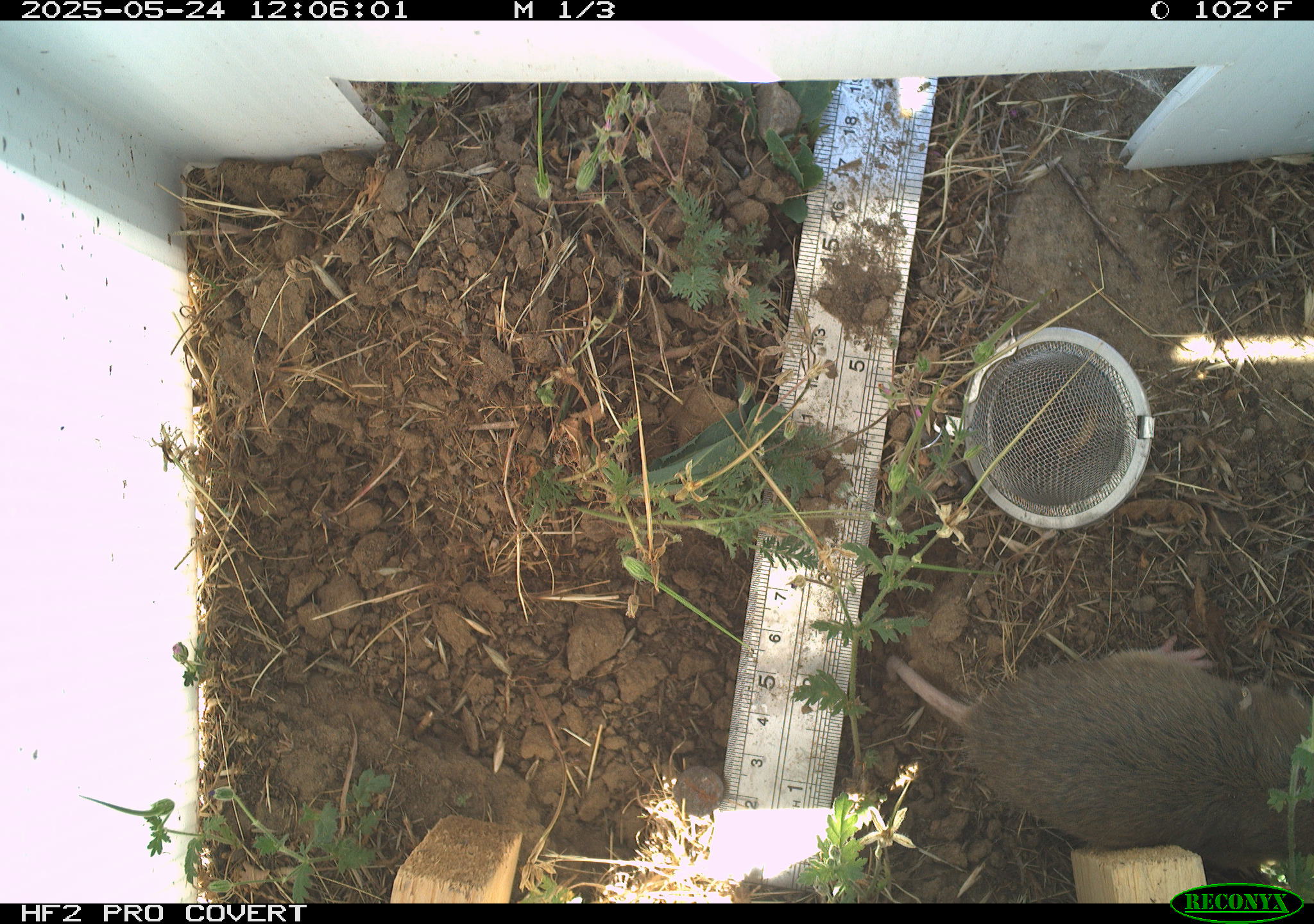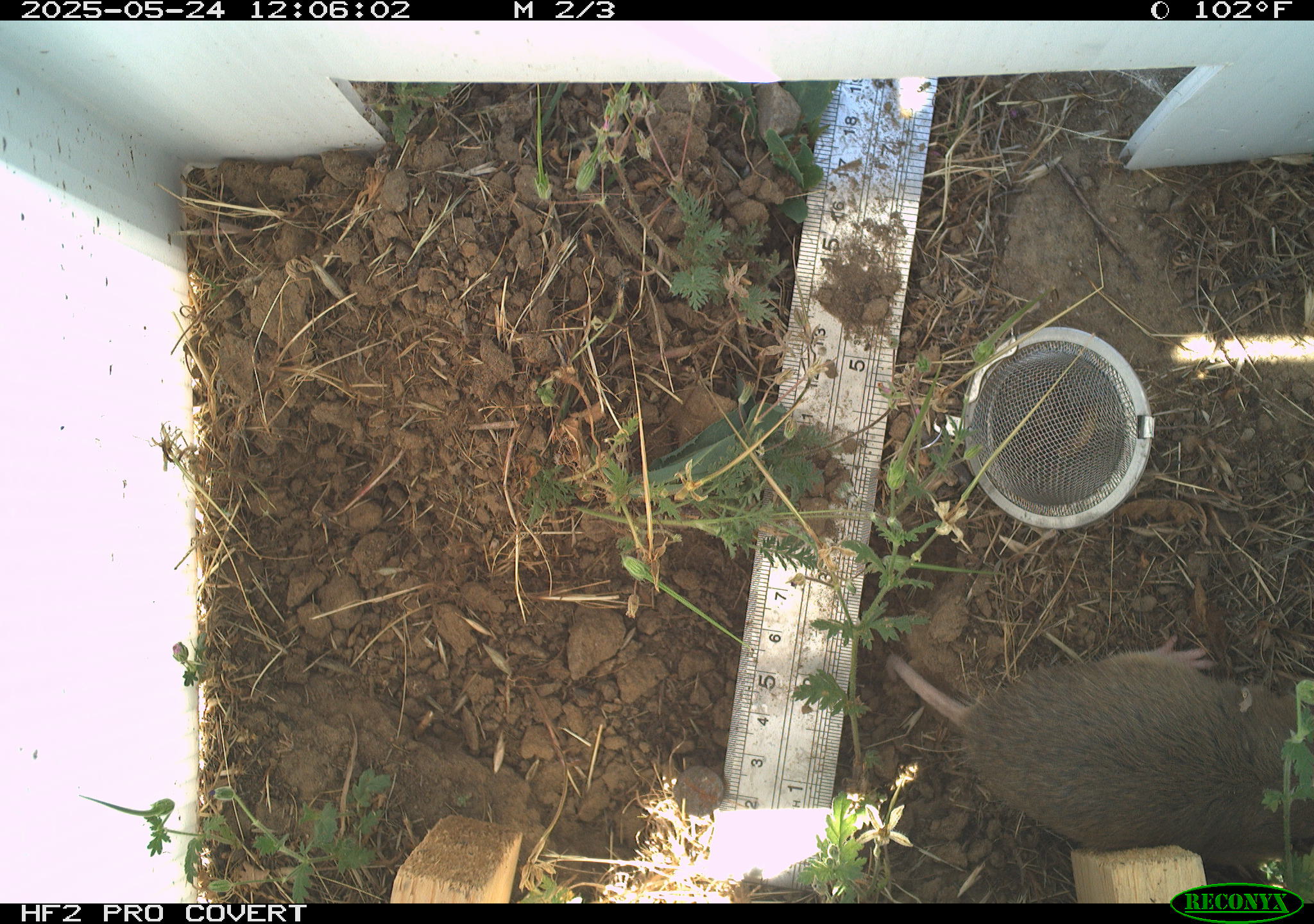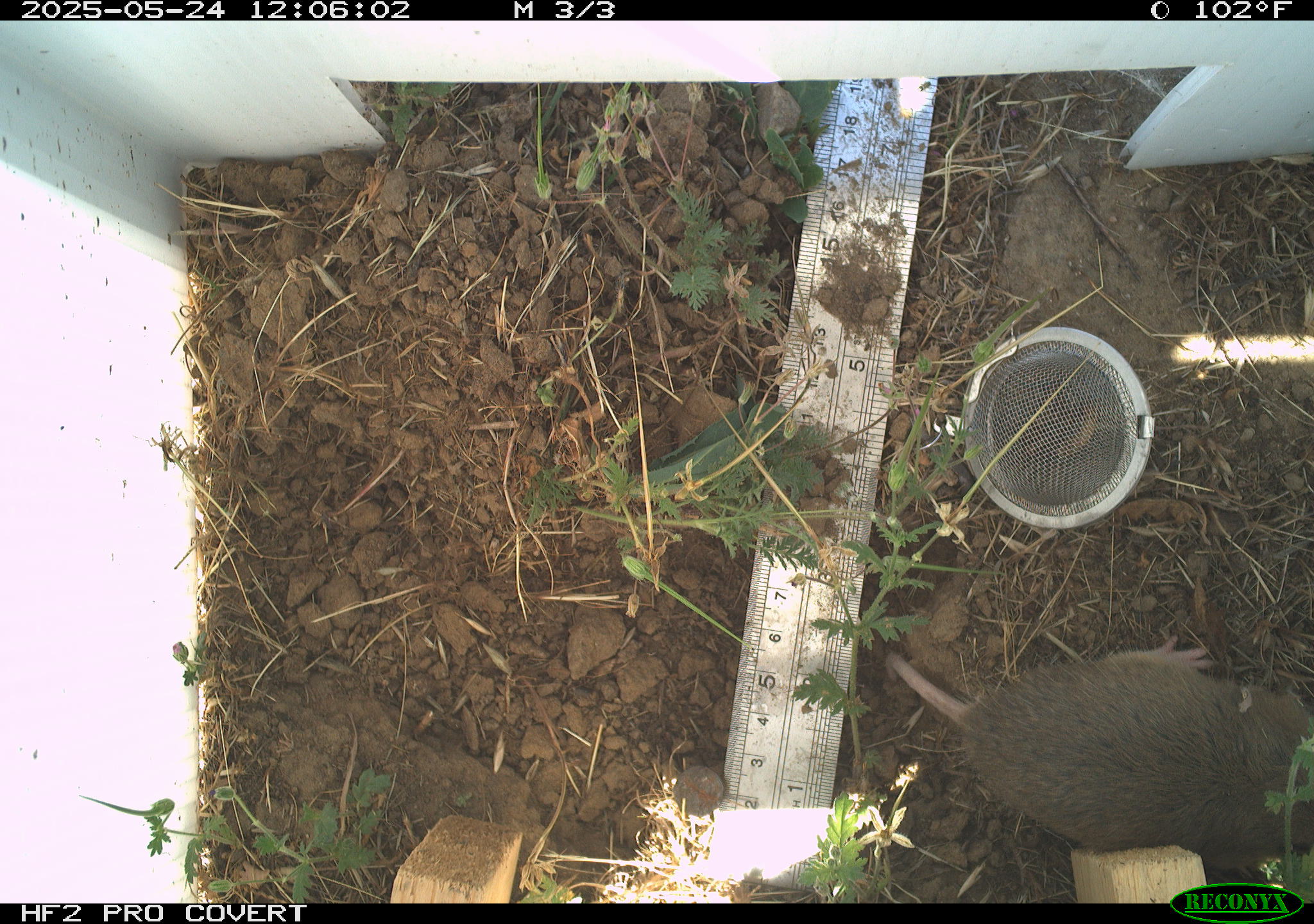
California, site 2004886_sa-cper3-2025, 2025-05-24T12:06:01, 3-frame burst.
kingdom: Animalia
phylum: Chordata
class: Mammalia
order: Rodentia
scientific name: Rodentia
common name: rodent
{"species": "rodent (Rodentia)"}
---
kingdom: Animalia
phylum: Chordata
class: Mammalia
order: Rodentia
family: Cricetidae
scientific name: Arvicolinae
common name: voles, lemmings, and muskrats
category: arvicolinae subfamily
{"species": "arvicolinae subfamily (voles, lemmings, and muskrats) (Arvicolinae)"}